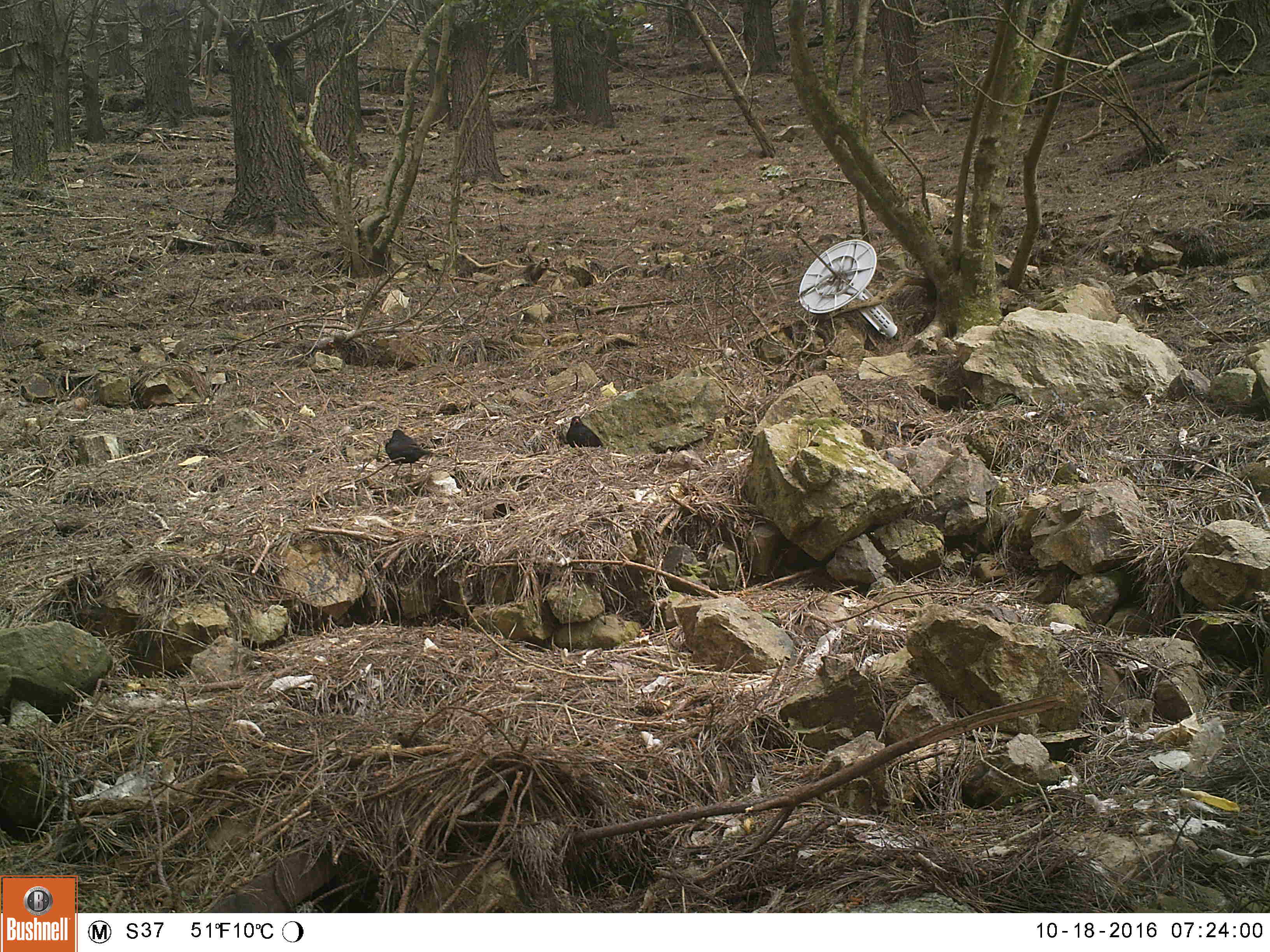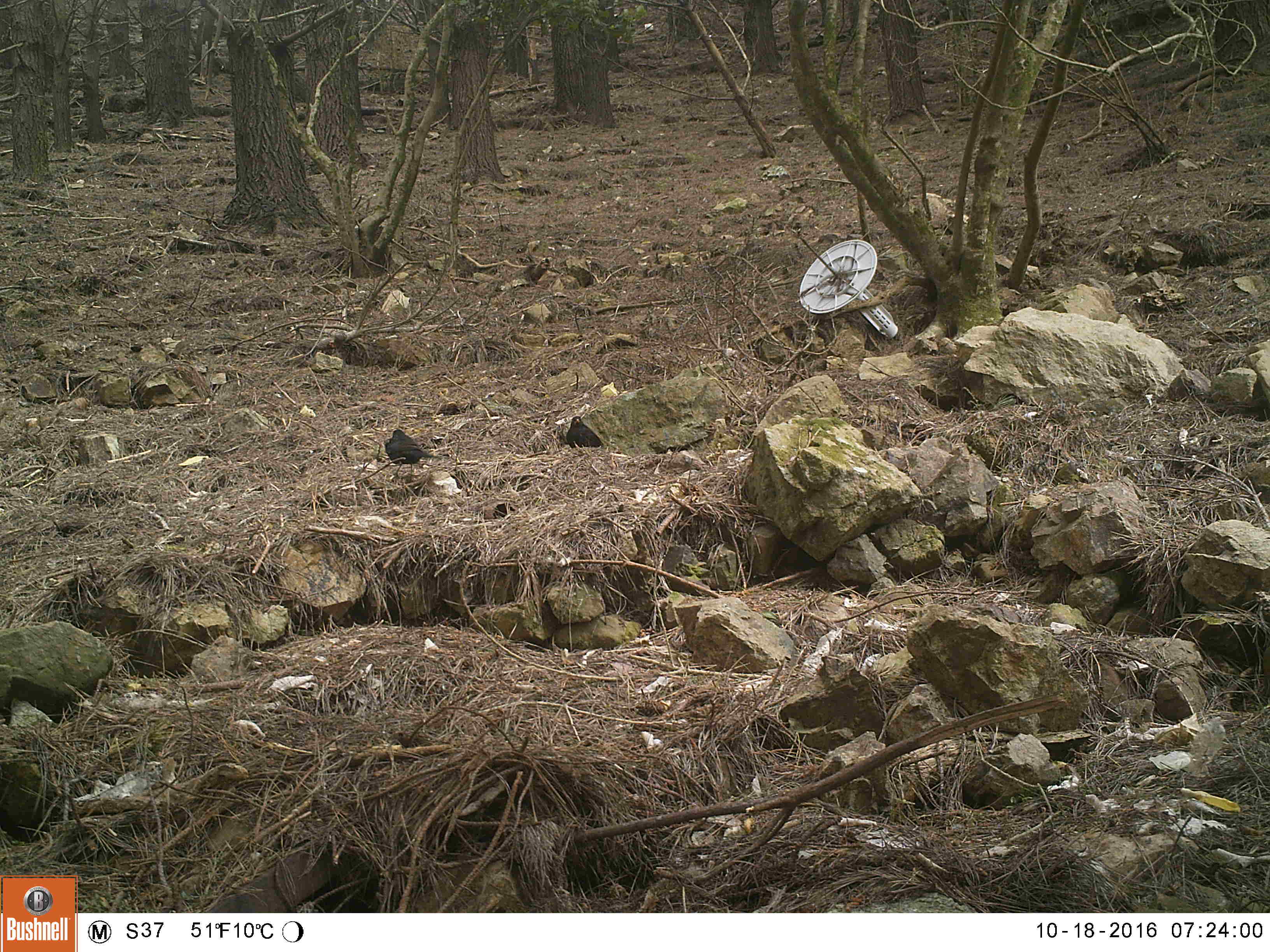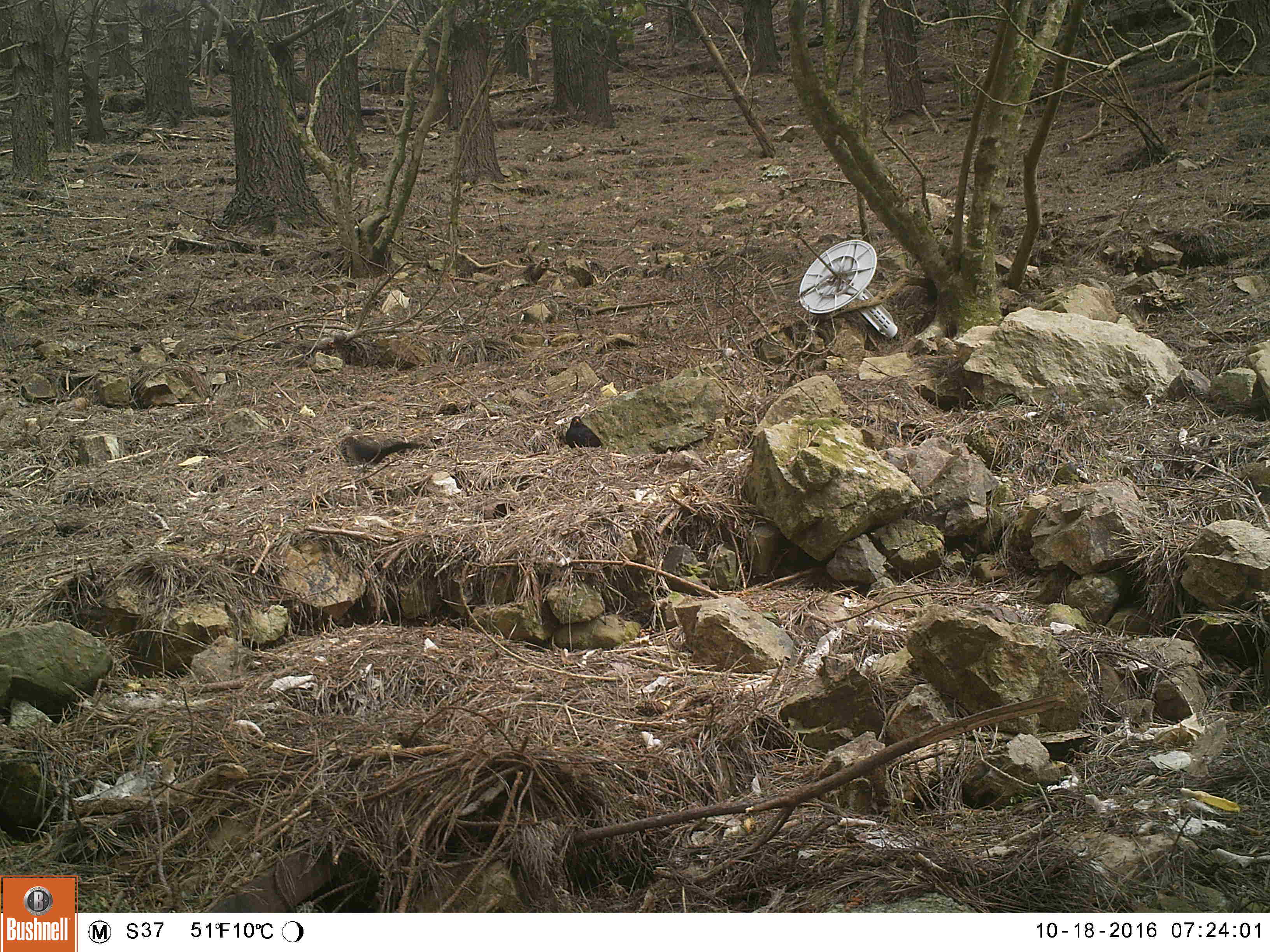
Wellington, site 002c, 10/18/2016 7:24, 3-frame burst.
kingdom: Animalia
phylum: Chordata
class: Aves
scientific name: Aves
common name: bird